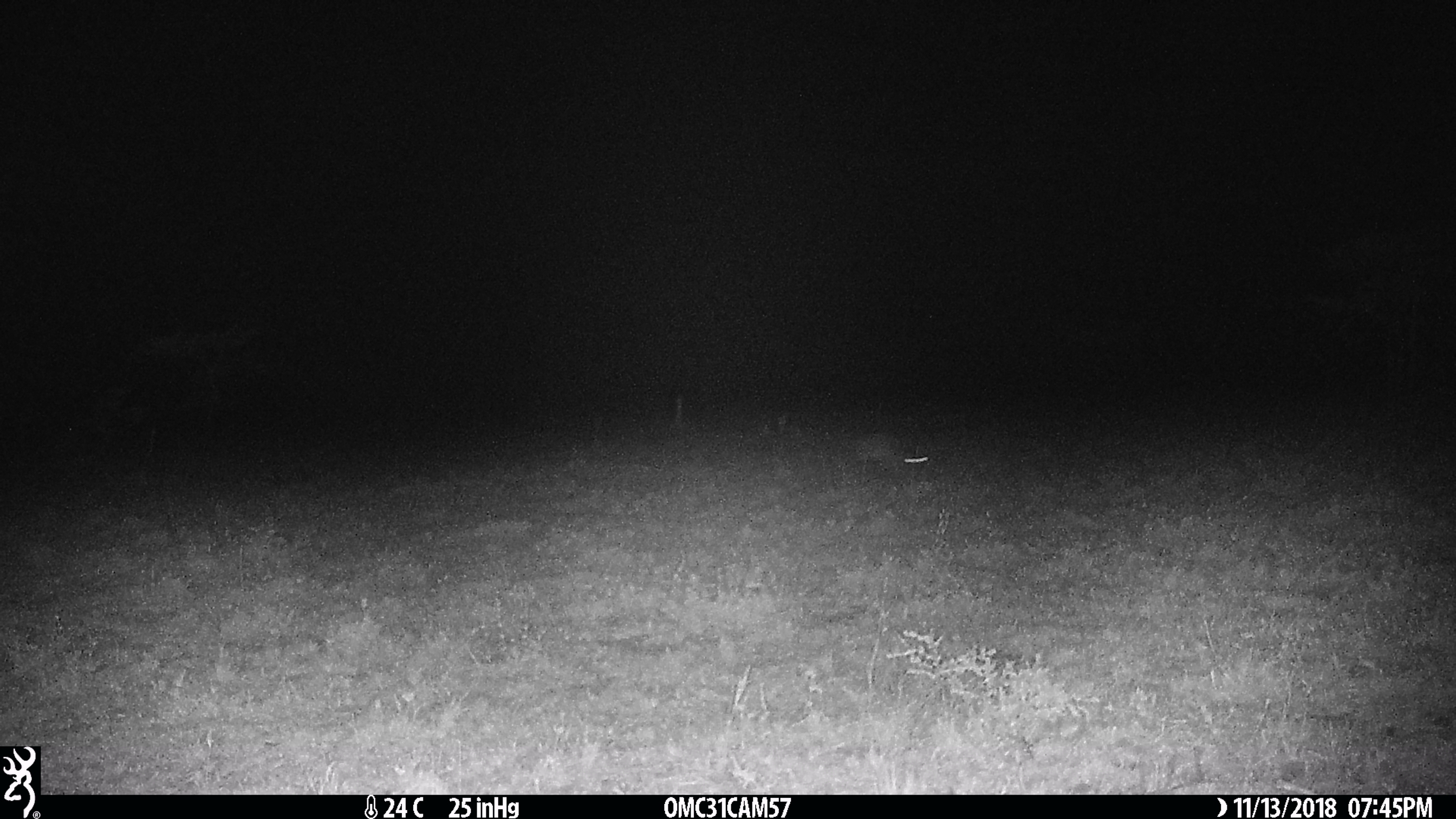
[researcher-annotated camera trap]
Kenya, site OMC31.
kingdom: Animalia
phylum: Chordata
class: Mammalia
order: Lagomorpha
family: Leporidae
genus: Lepus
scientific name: Lepus capensis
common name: cape hare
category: hare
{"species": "hare (cape hare) (Lepus capensis)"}